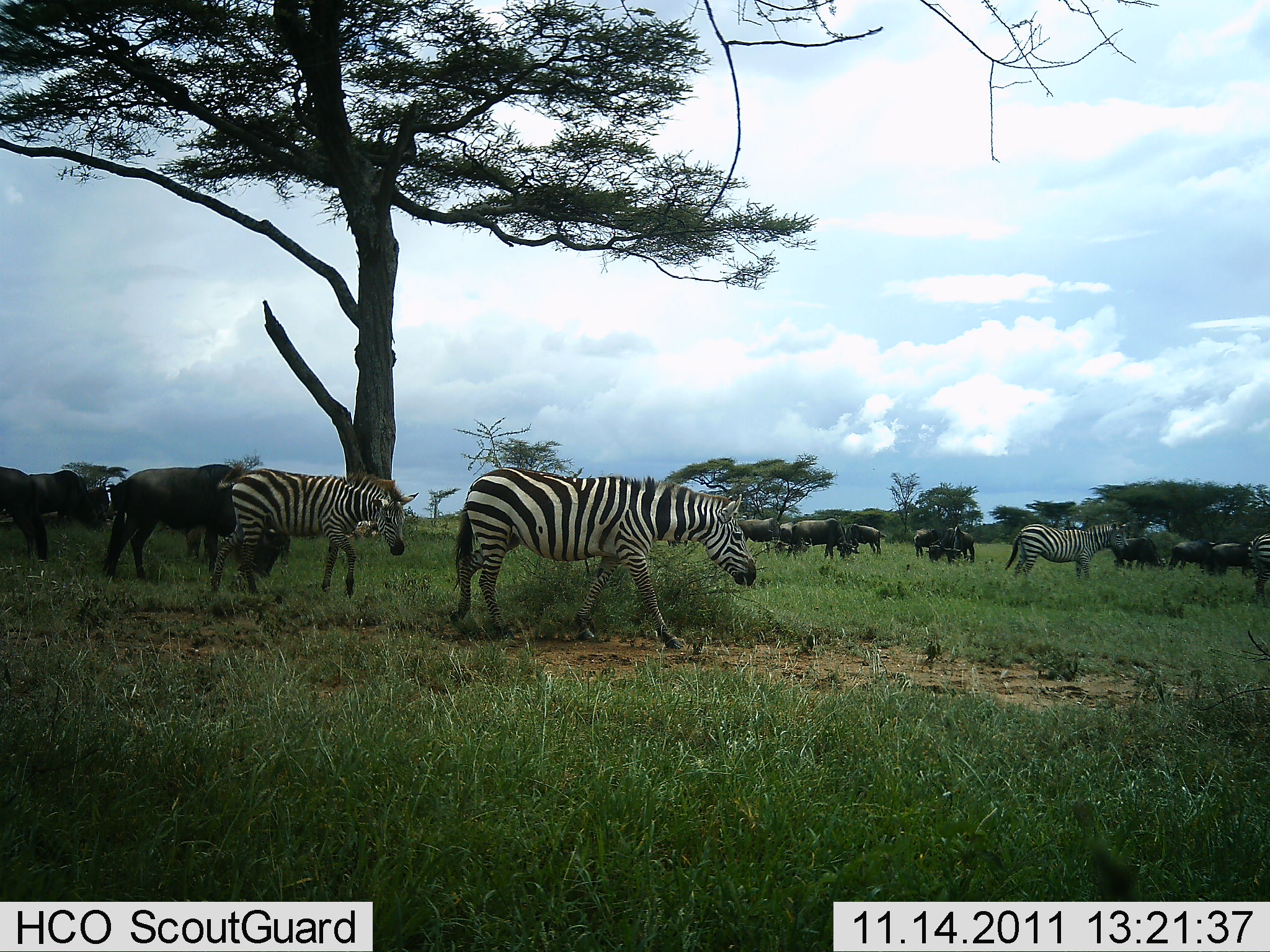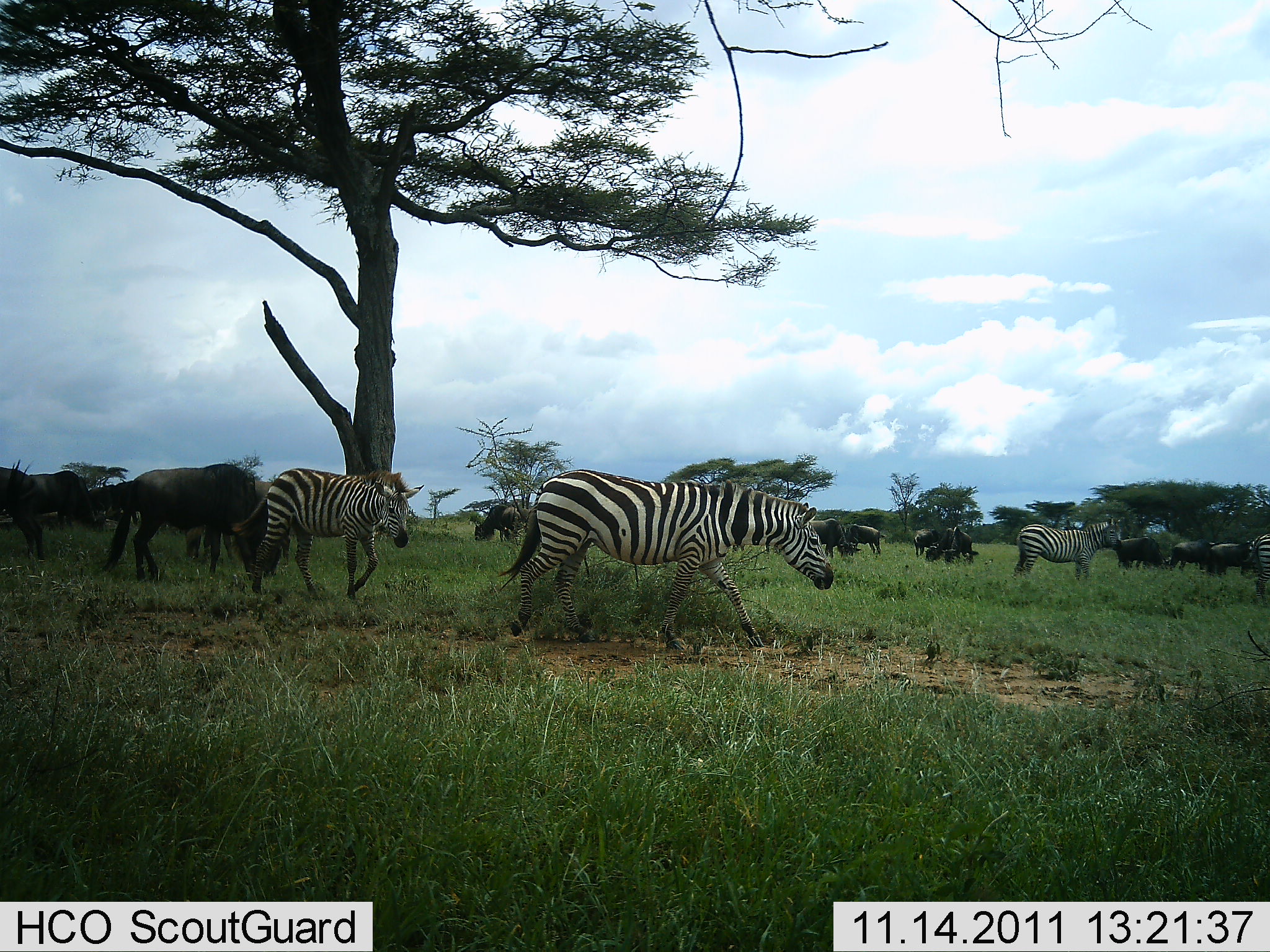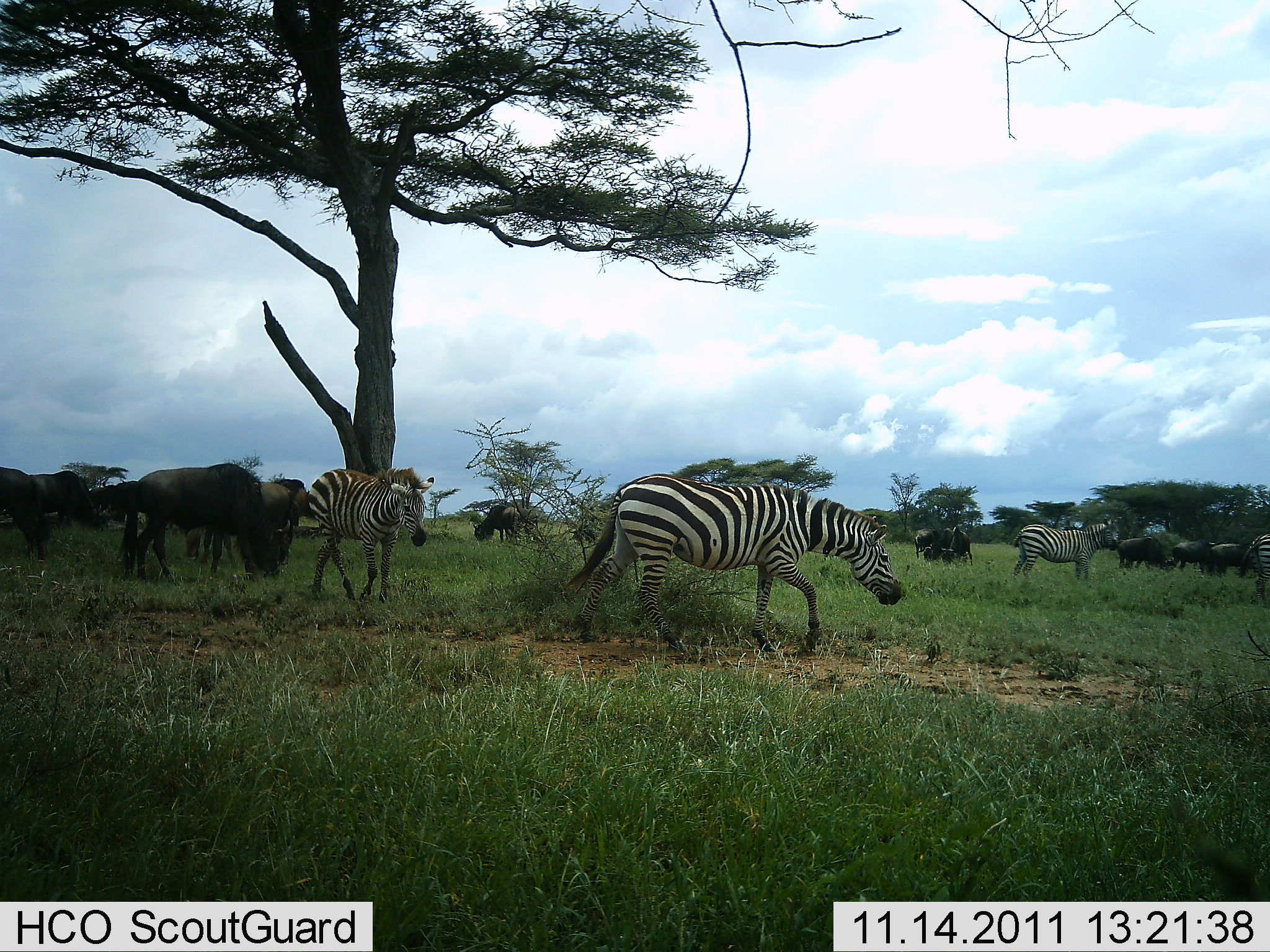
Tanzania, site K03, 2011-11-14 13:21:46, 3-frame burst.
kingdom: Animalia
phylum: Chordata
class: Mammalia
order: Artiodactyla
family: Bovidae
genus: Connochaetes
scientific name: Connochaetes taurinus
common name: blue wildebeest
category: wildebeest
Wildebeest (blue wildebeest) (Connochaetes taurinus), count 11-50. Behavior (volunteer vote fractions): standing 27%, resting 7%, moving 40%, interacting 0%. Young present (vote fraction): 0%. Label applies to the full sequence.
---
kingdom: Animalia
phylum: Chordata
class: Mammalia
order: Perissodactyla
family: Equidae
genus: Equus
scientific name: Equus quagga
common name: plains zebra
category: zebra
Zebra (plains zebra) (Equus quagga), count 4. Behavior (volunteer vote fractions): standing 27%, resting 7%, moving 100%, interacting 0%. Young present (vote fraction): 7%. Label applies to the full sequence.